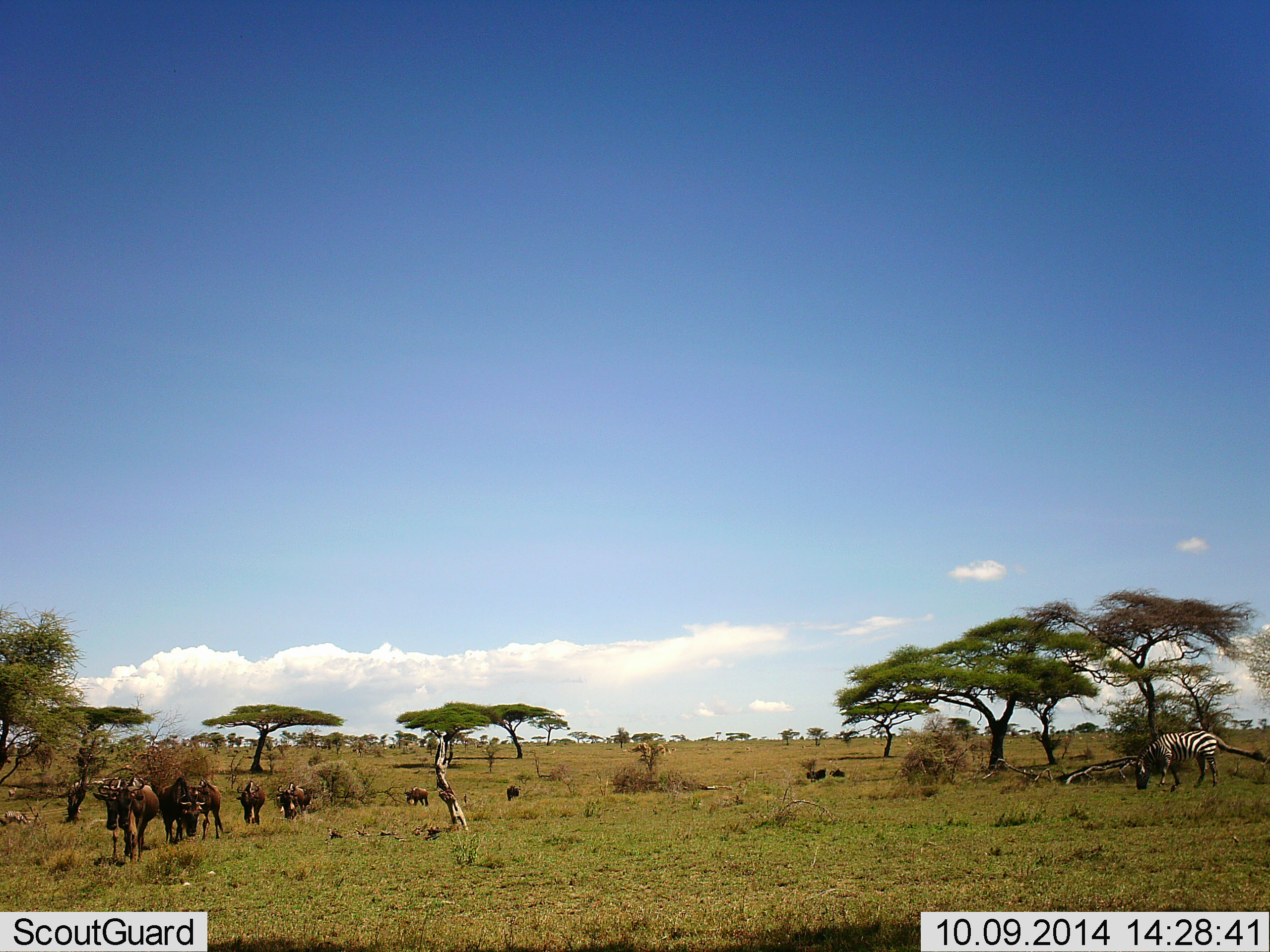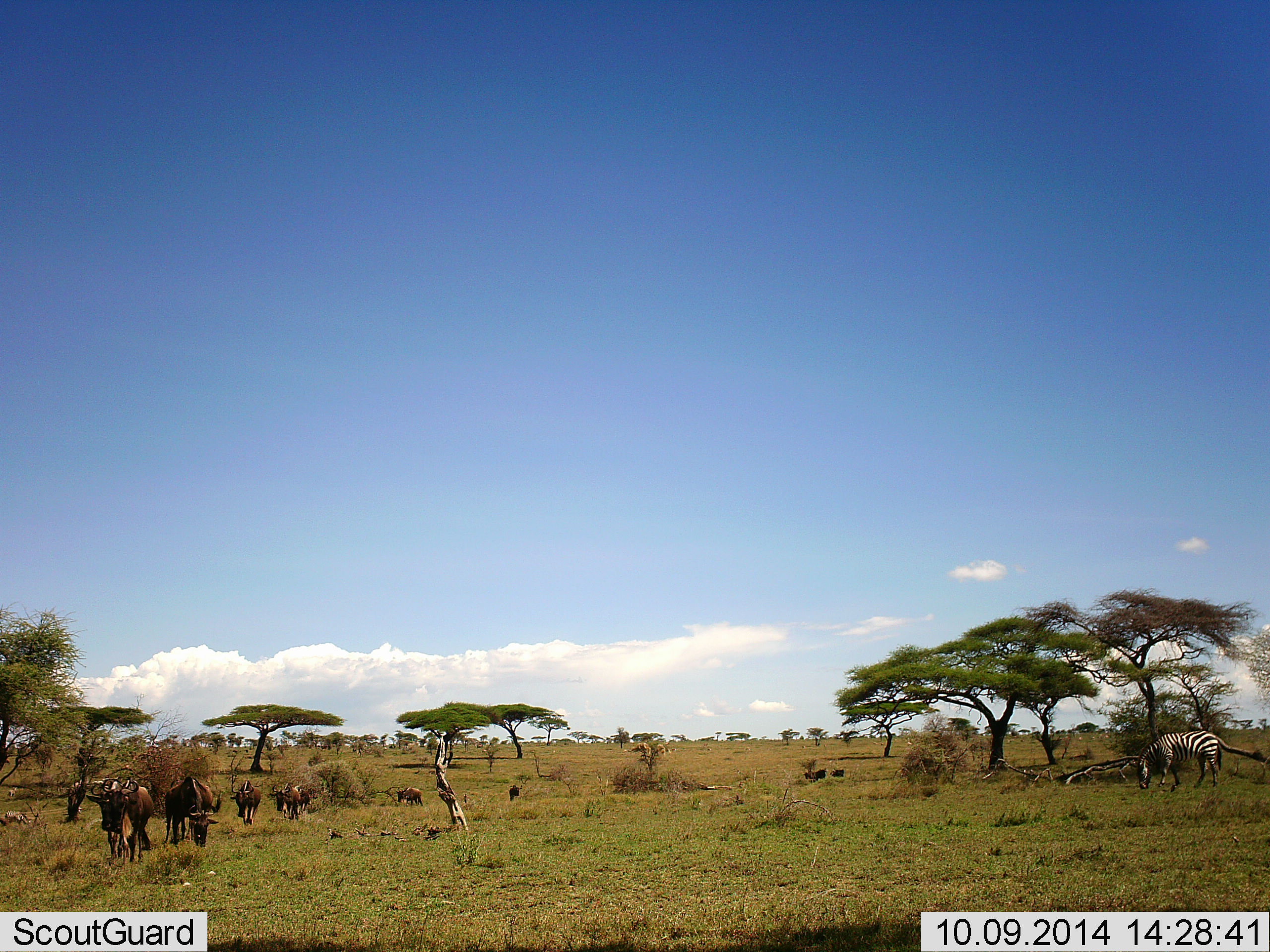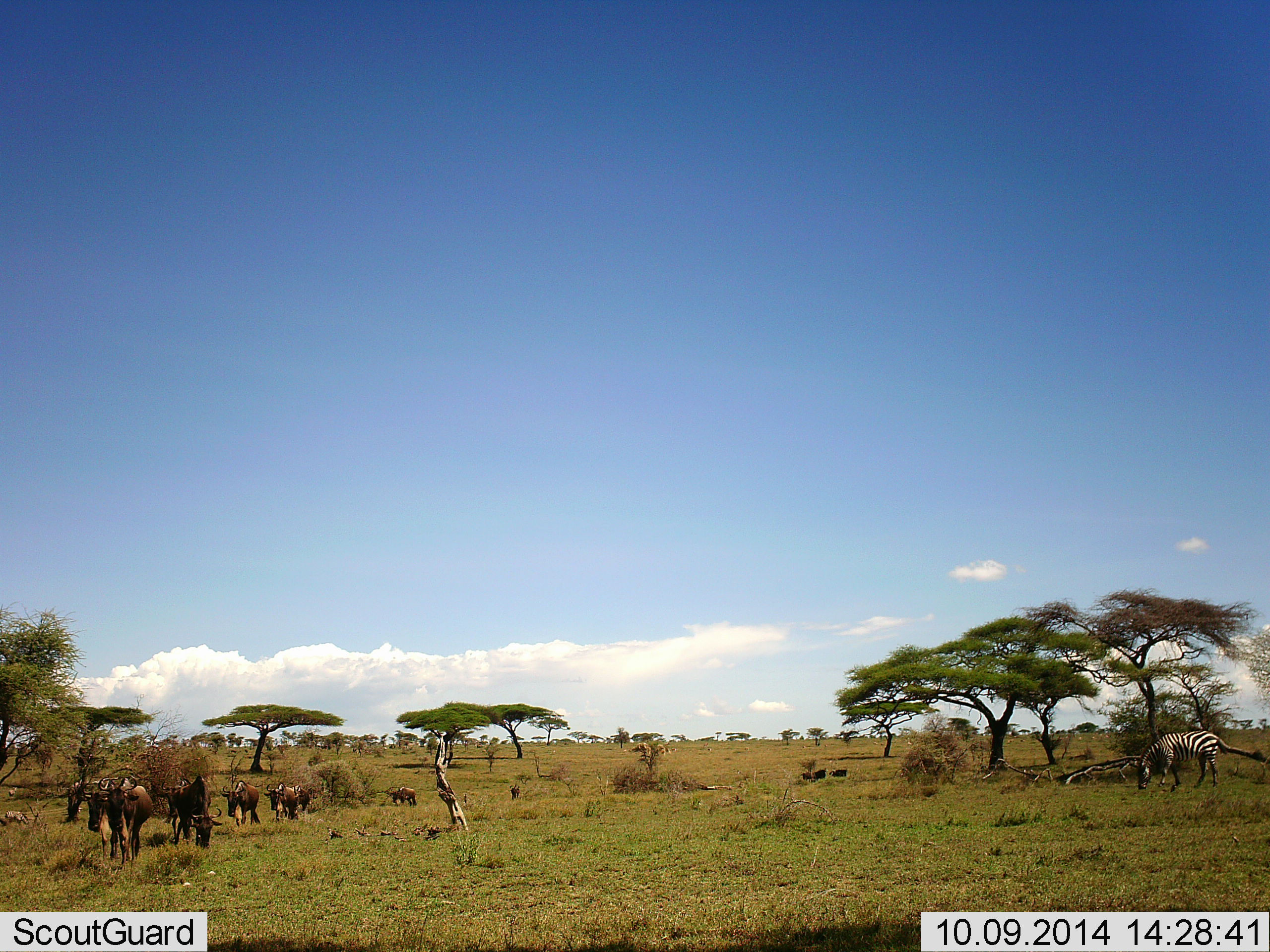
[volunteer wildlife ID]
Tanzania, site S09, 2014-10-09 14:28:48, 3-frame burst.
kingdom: Animalia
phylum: Chordata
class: Mammalia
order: Artiodactyla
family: Bovidae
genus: Connochaetes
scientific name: Connochaetes taurinus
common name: blue wildebeest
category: wildebeest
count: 7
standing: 18%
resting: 0%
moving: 82%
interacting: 0%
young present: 0%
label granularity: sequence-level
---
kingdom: Animalia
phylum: Chordata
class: Mammalia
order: Perissodactyla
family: Equidae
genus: Equus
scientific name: Equus quagga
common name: plains zebra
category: zebra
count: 1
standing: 18%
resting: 0%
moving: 0%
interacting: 0%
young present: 0%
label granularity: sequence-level